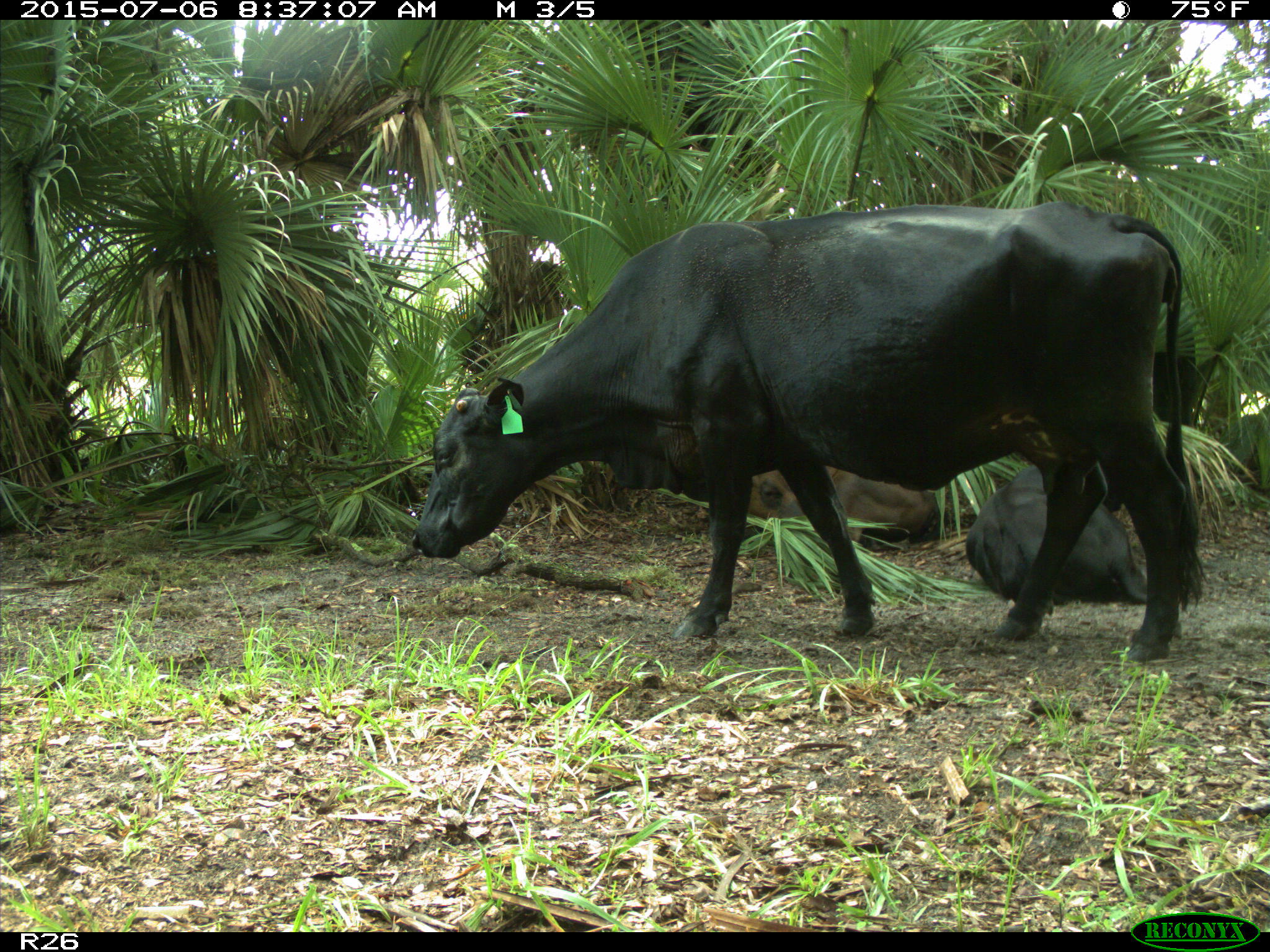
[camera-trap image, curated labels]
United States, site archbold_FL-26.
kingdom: Animalia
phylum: Chordata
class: Mammalia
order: Artiodactyla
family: Bovidae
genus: Bos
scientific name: Bos taurus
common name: domestic cow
Bos taurus (domestic cow).